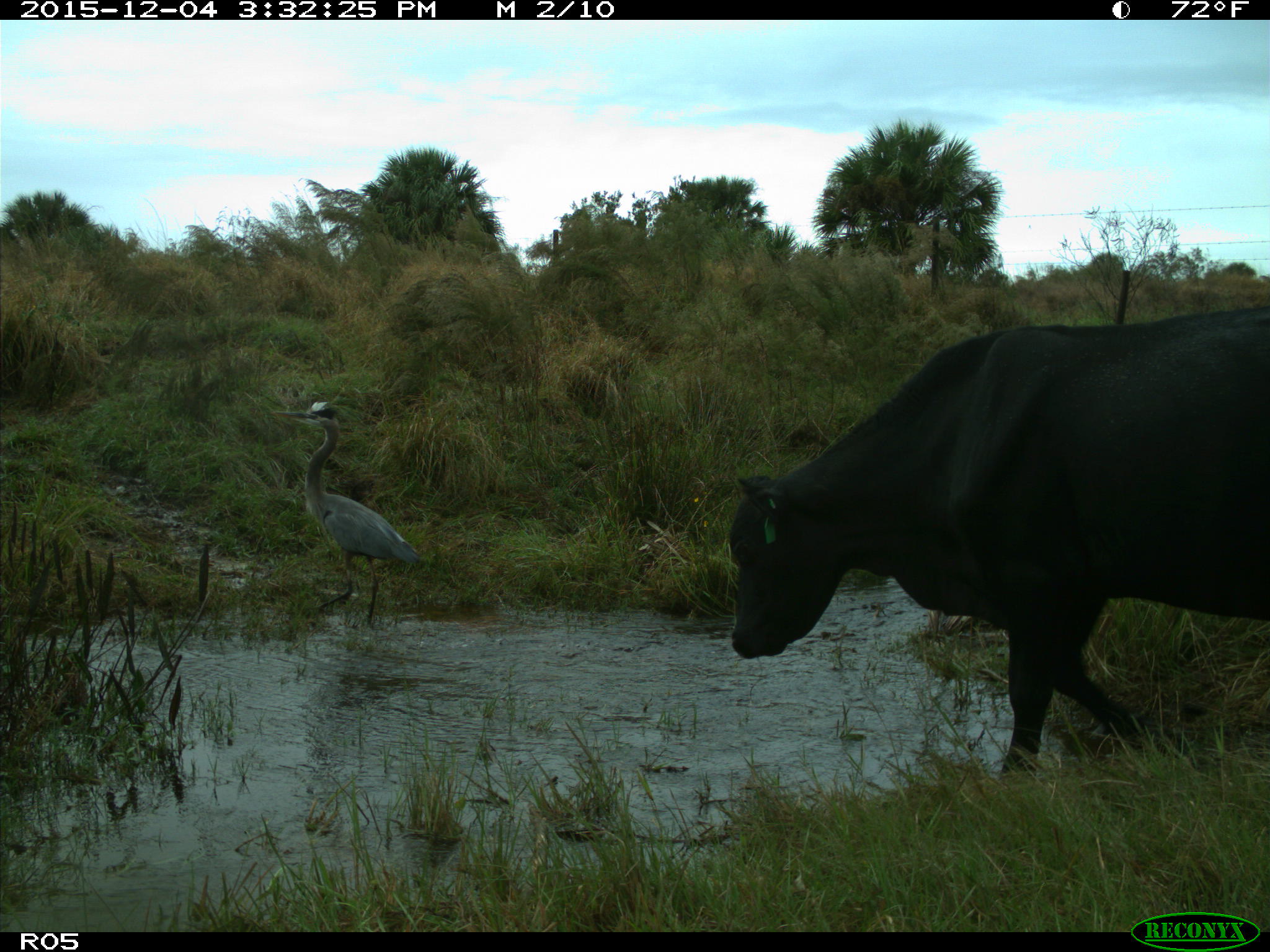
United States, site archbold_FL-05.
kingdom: Animalia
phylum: Chordata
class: Mammalia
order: Artiodactyla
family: Bovidae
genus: Bos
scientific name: Bos taurus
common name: domestic cow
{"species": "Bos taurus (domestic cow)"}